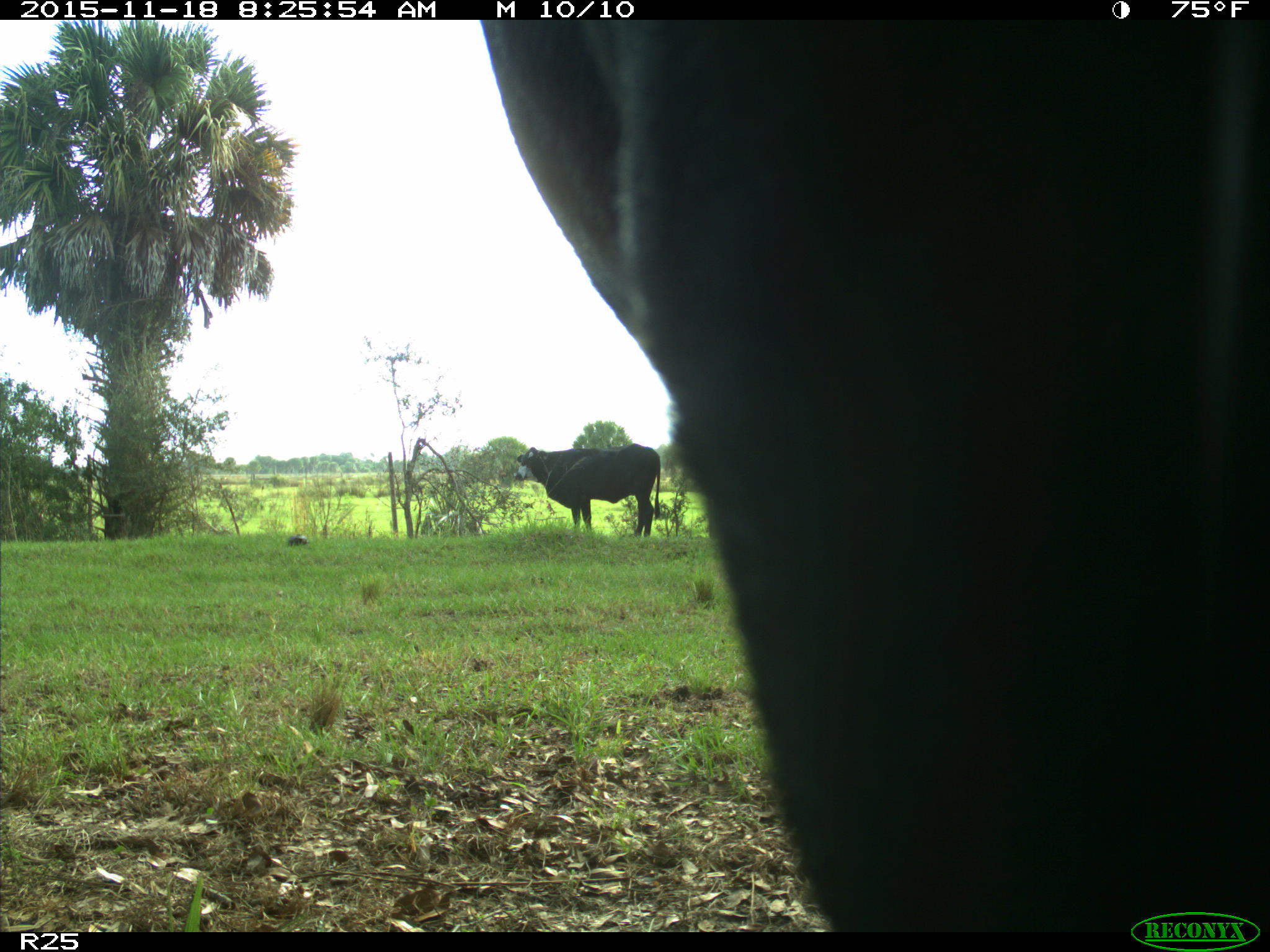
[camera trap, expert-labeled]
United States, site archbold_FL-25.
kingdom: Animalia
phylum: Chordata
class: Mammalia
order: Artiodactyla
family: Bovidae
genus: Bos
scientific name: Bos taurus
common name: domestic cow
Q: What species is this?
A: Bos taurus (domestic cow).